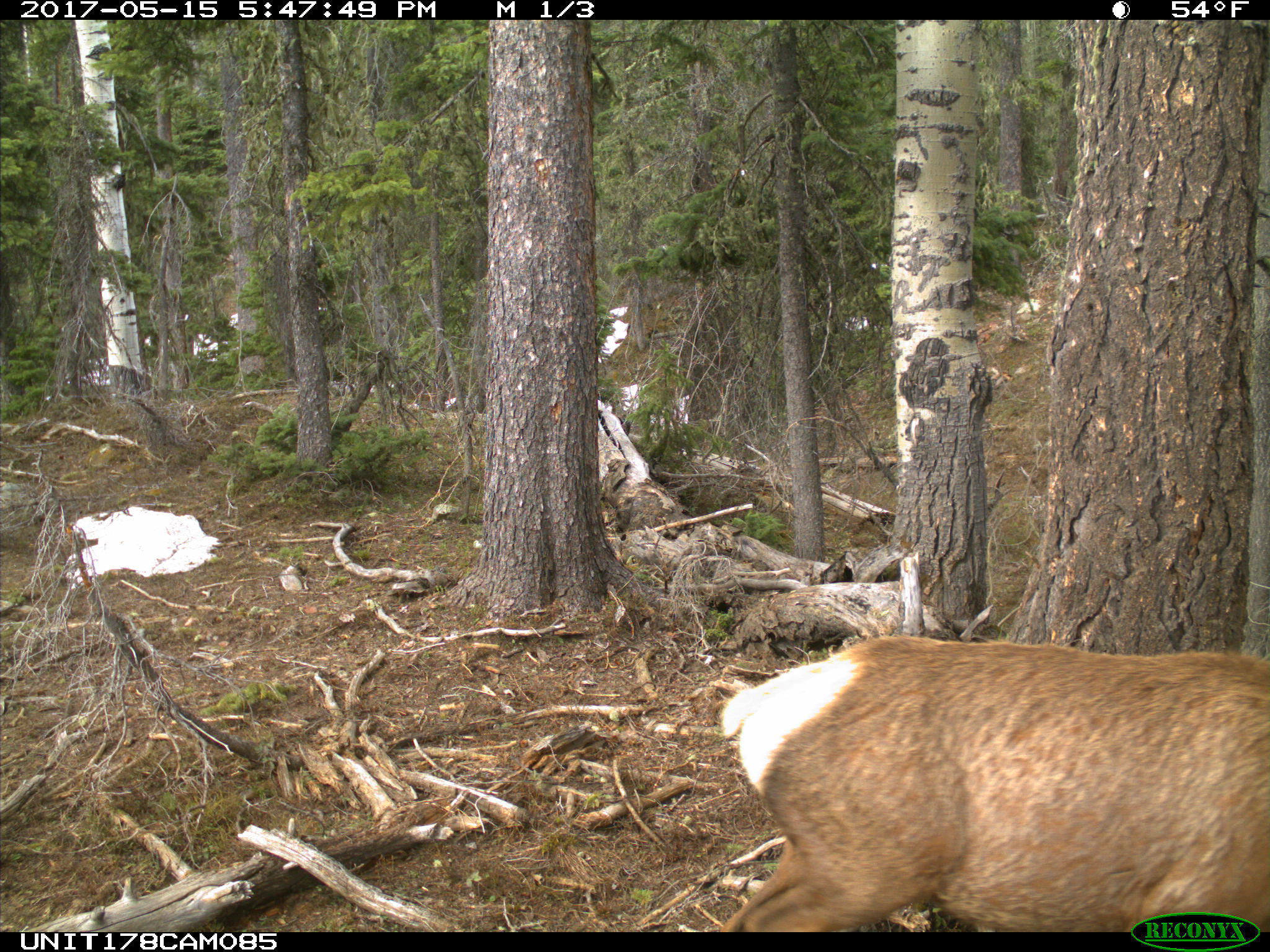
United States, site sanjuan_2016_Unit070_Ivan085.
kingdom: Animalia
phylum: Chordata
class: Mammalia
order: Artiodactyla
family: Cervidae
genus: Cervus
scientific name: Cervus elaphus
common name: red deer